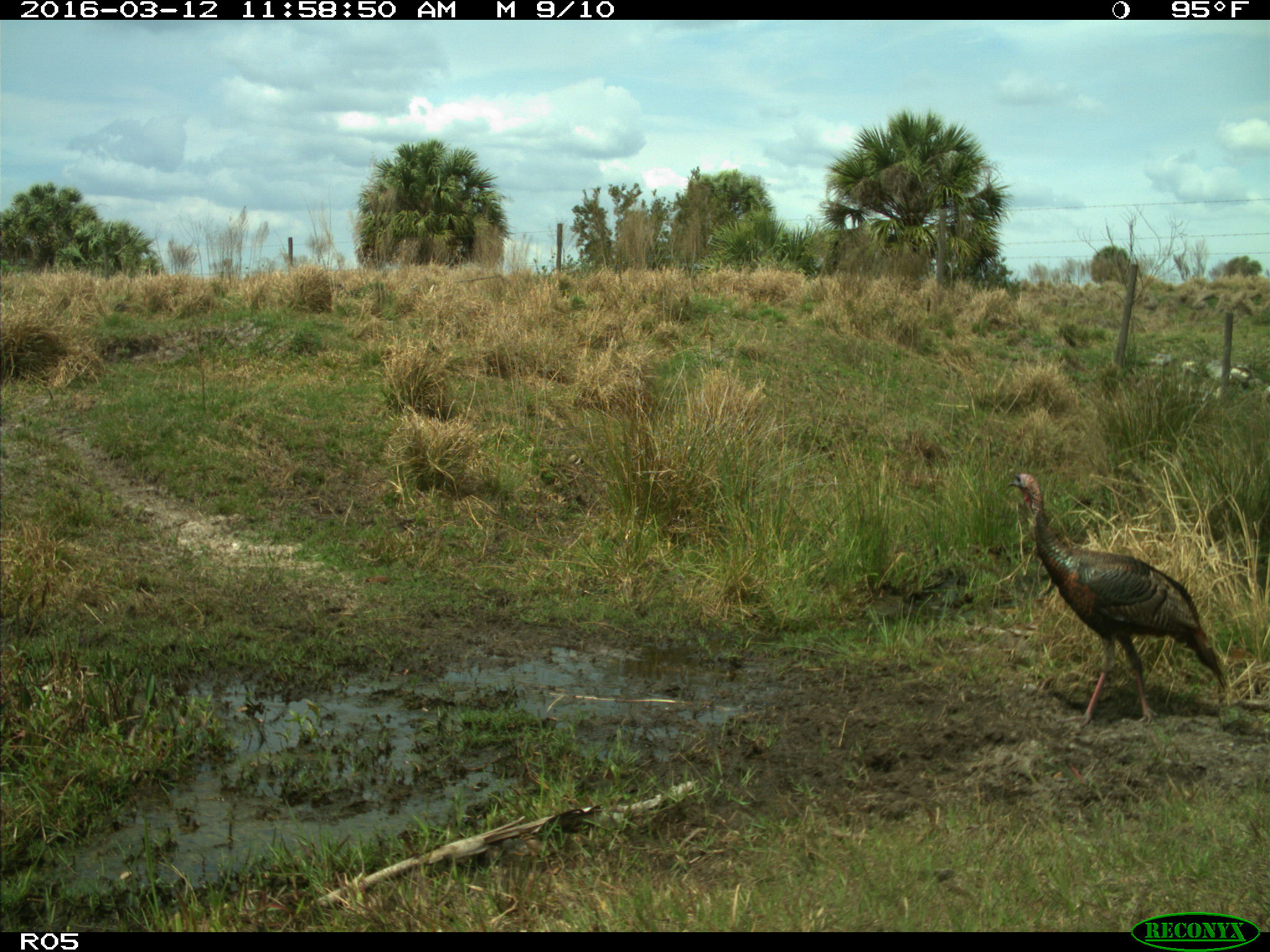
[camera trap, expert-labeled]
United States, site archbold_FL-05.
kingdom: Animalia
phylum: Chordata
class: Aves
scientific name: Aves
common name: birds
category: unidentified bird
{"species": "unidentified bird (birds) (Aves)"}